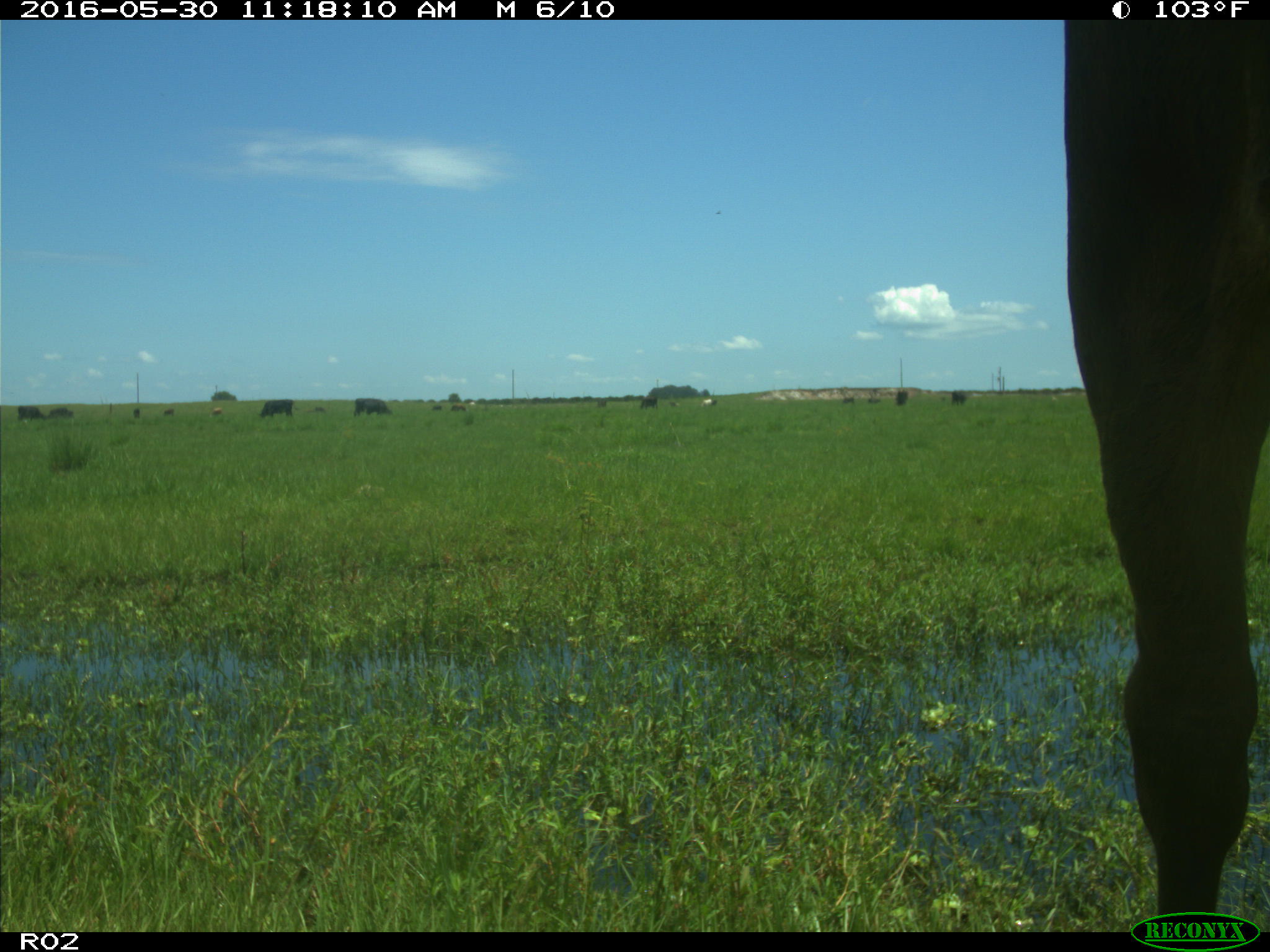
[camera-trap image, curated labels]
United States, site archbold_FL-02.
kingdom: Animalia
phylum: Chordata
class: Mammalia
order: Artiodactyla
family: Bovidae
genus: Bos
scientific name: Bos taurus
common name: domestic cow